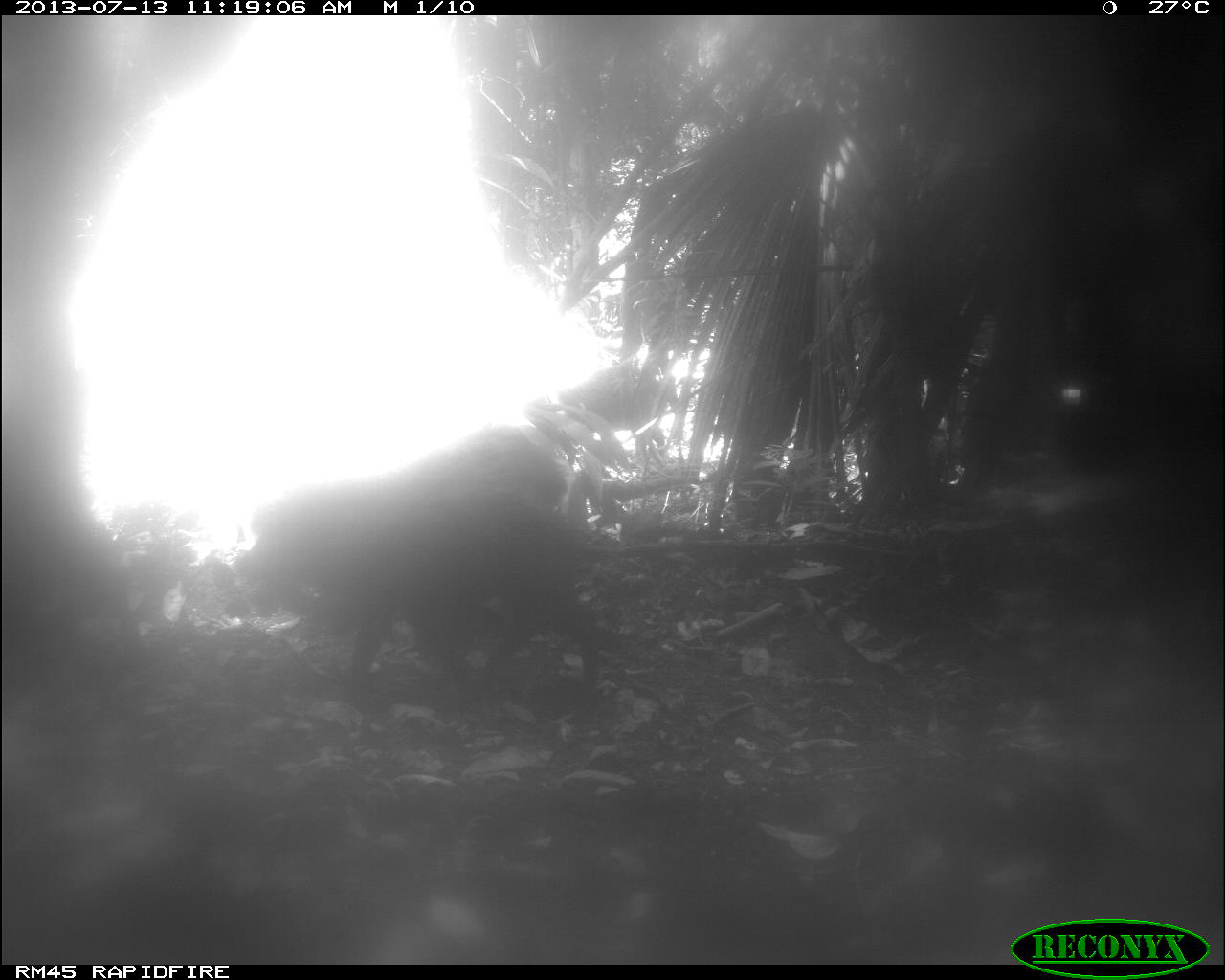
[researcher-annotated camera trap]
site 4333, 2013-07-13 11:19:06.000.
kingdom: Animalia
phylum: Chordata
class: Mammalia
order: Artiodactyla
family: Tayassuidae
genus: Tayassu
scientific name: Tayassu pecari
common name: white-lipped peccary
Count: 1.